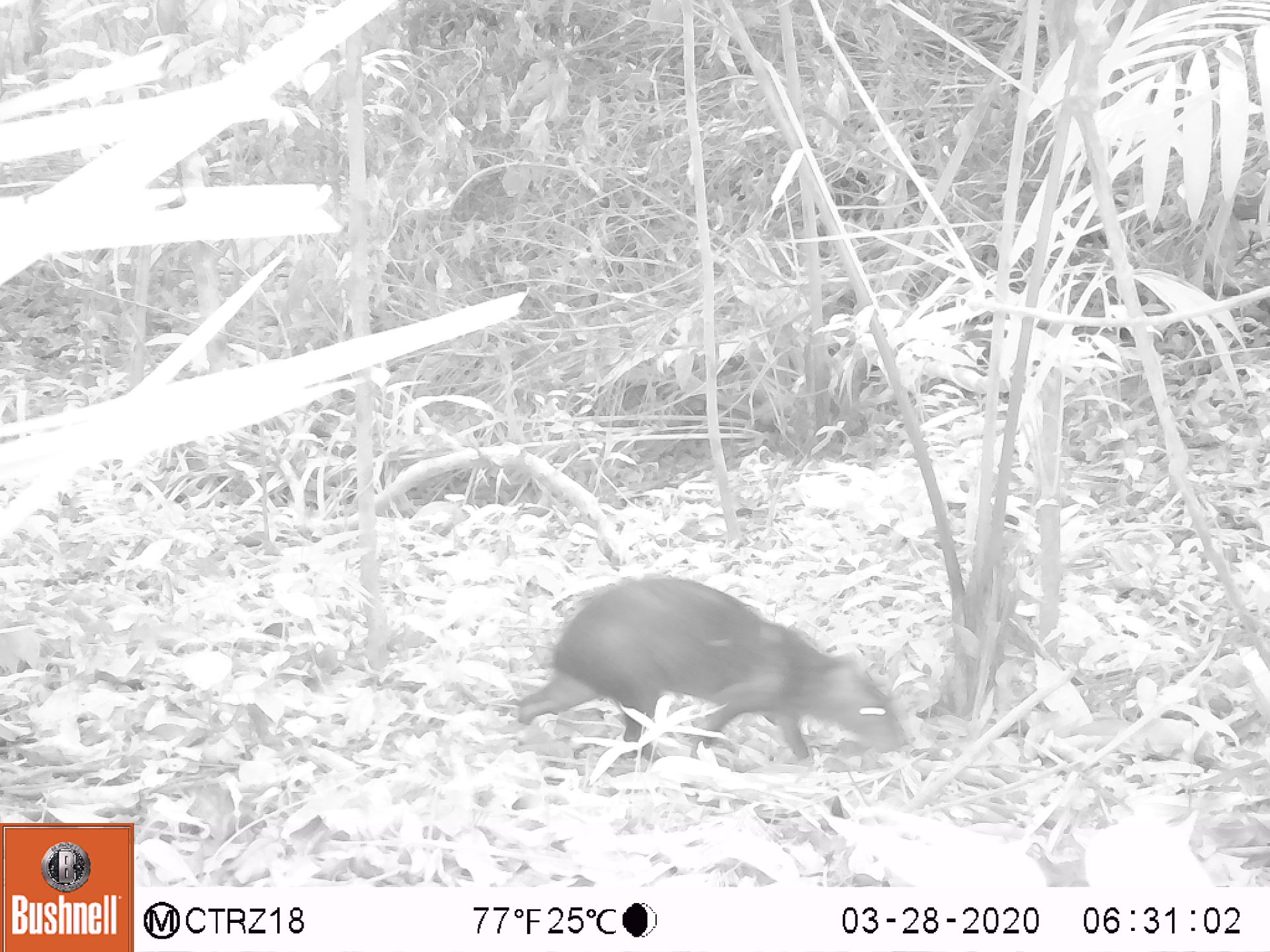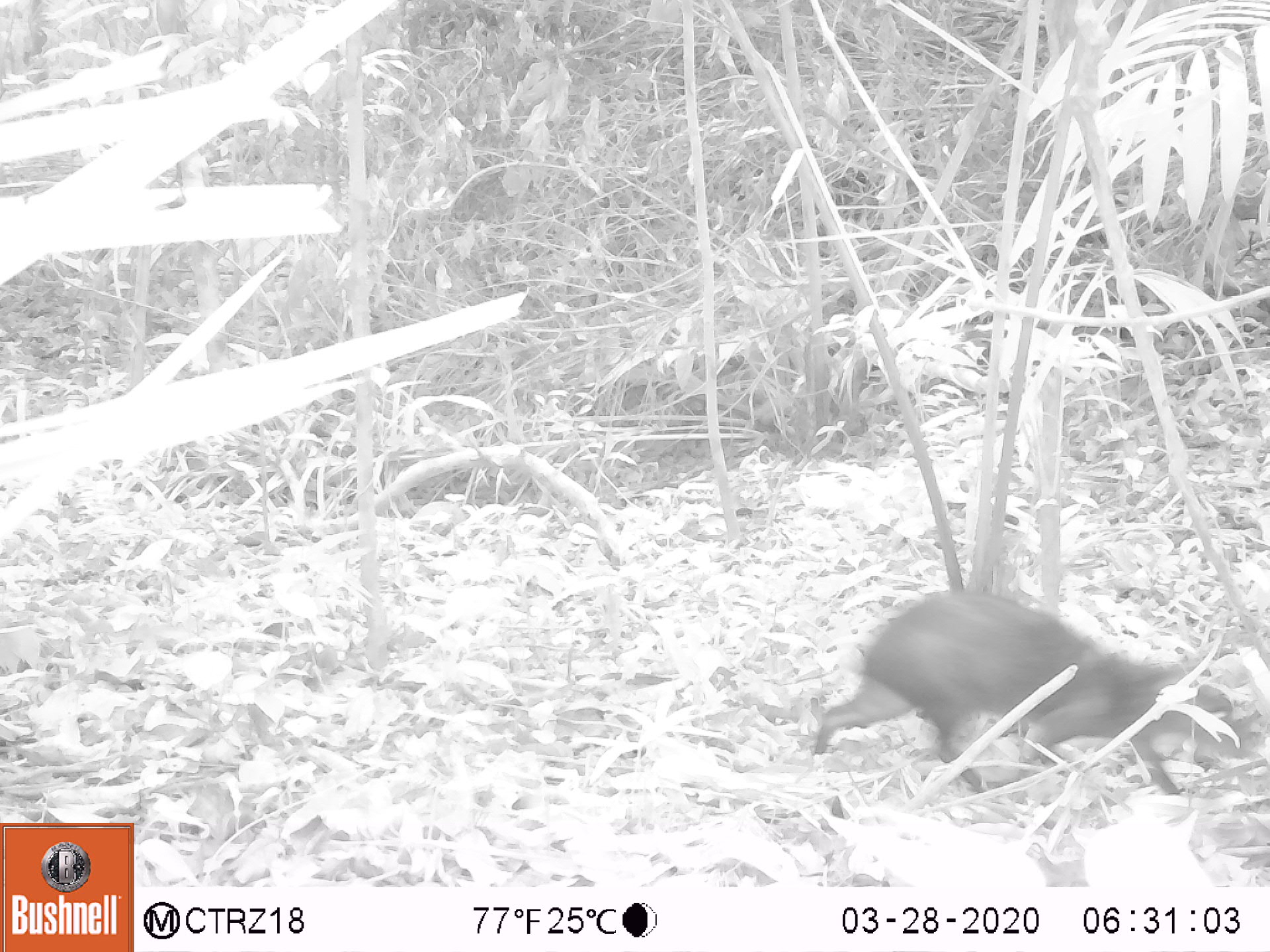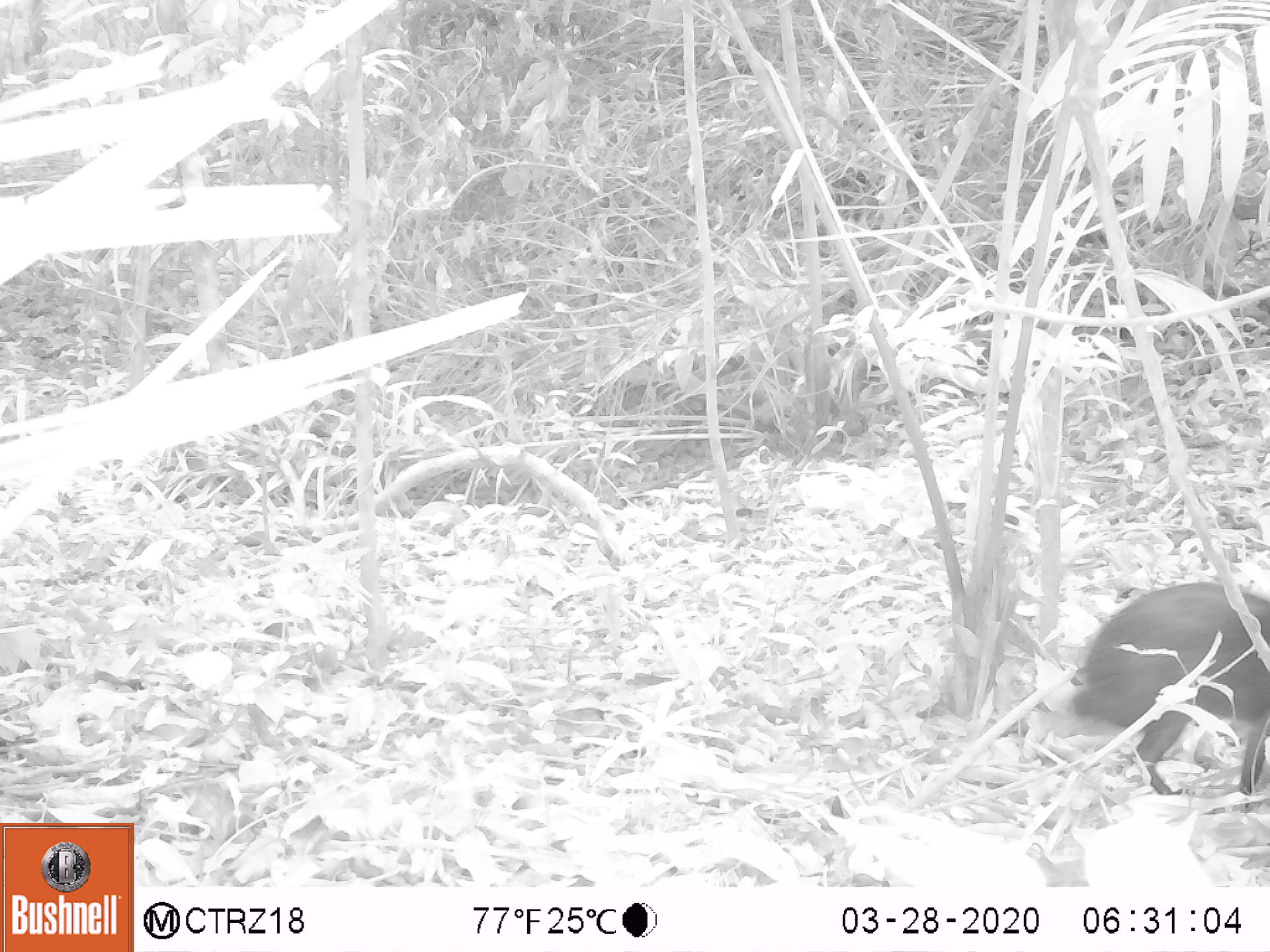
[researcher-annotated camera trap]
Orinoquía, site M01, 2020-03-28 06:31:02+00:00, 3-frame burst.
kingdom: Animalia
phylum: Chordata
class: Mammalia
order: Rodentia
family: Dasyproctidae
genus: Dasyprocta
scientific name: Dasyprocta fuliginosa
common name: black agouti